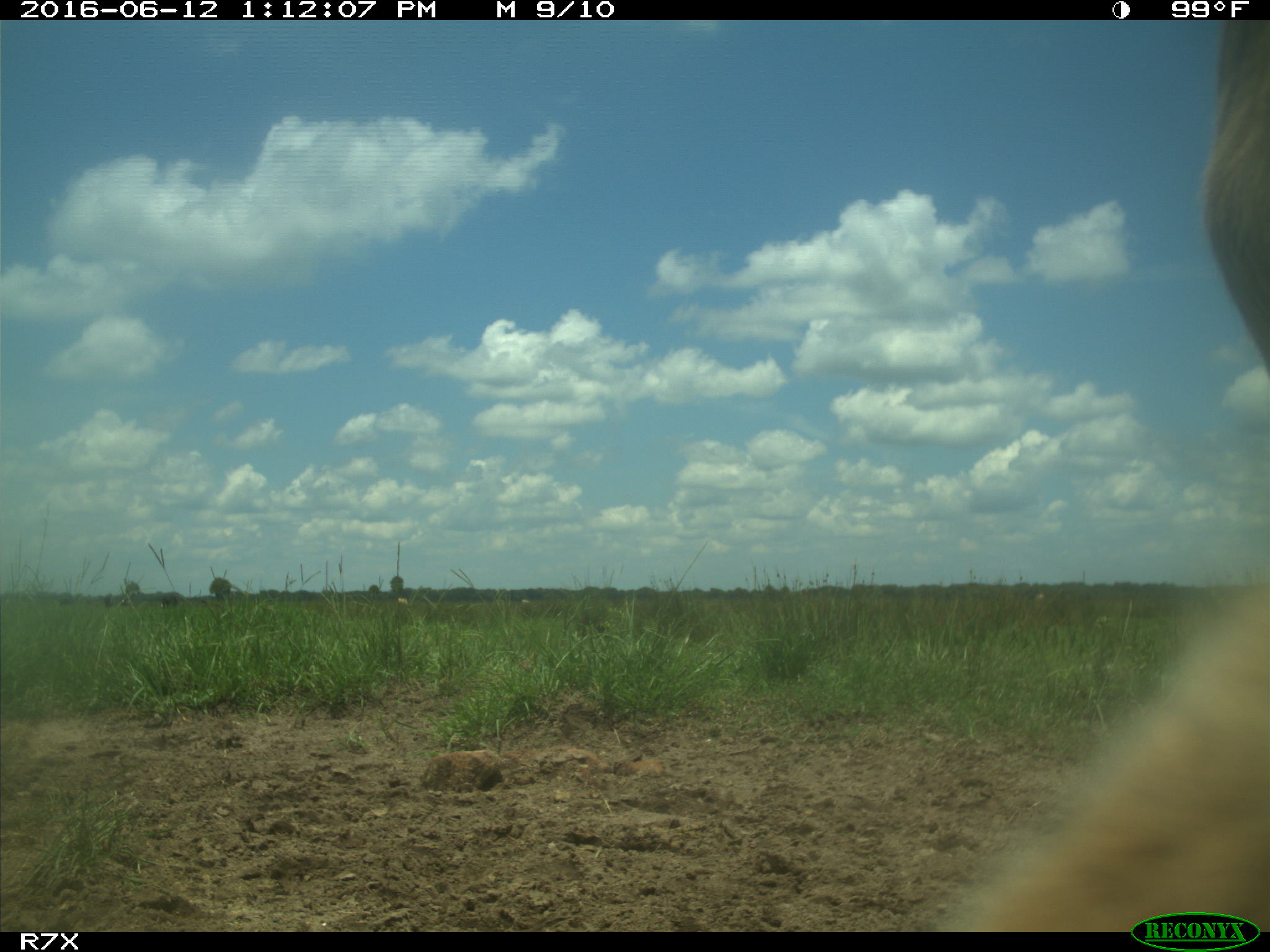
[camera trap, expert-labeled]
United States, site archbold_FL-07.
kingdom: Animalia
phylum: Chordata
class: Mammalia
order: Artiodactyla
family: Bovidae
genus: Bos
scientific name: Bos taurus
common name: domestic cow